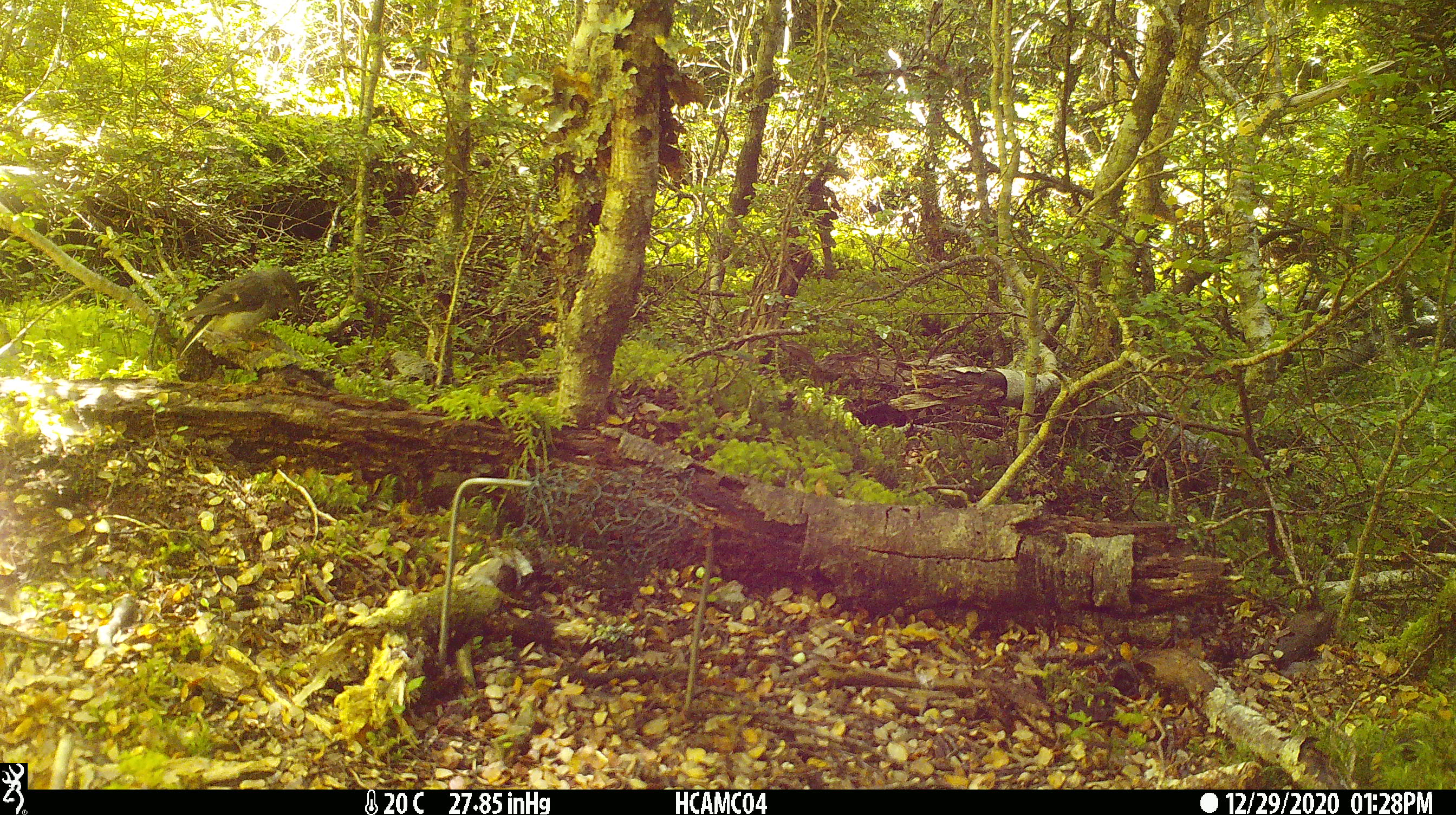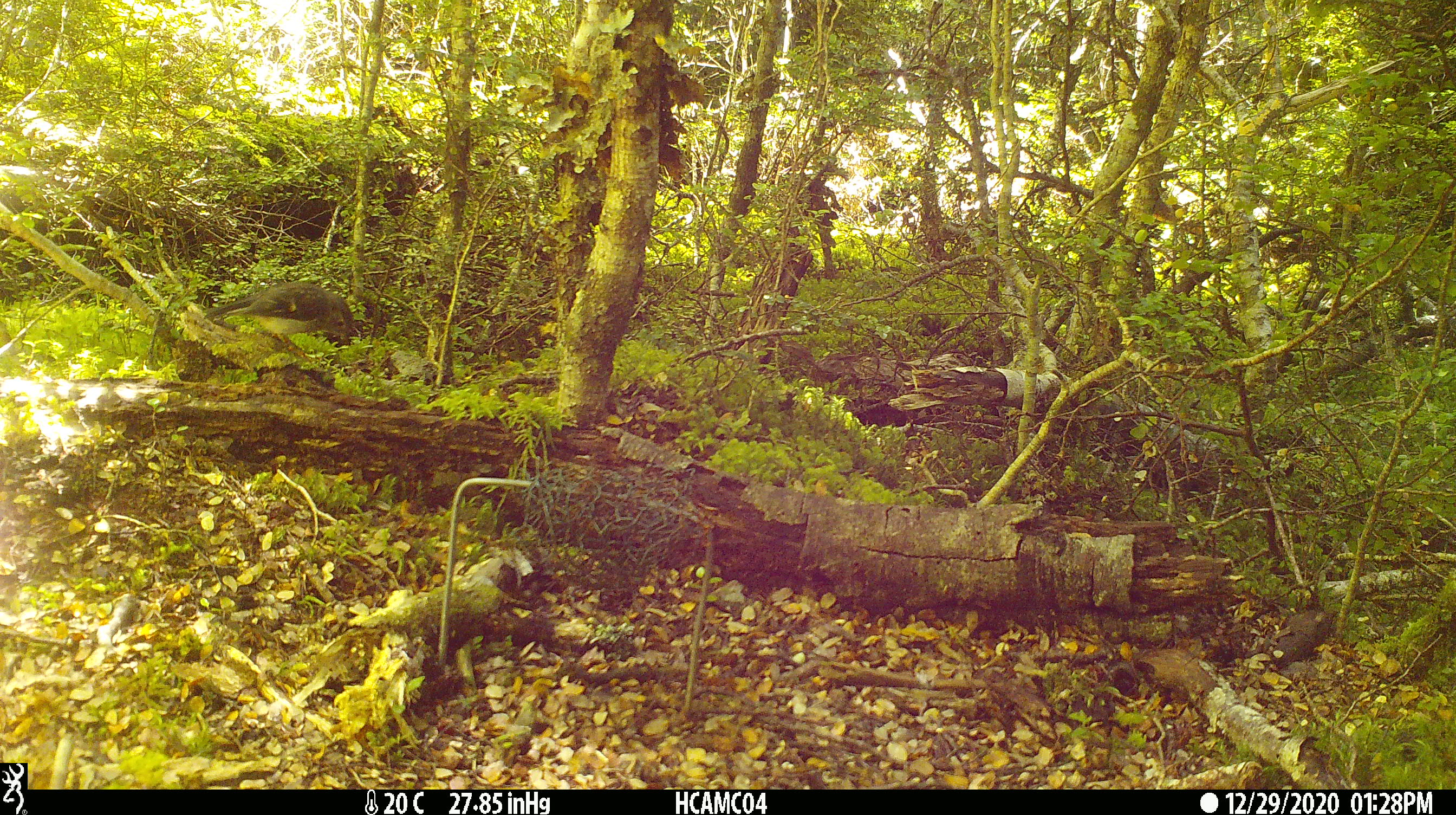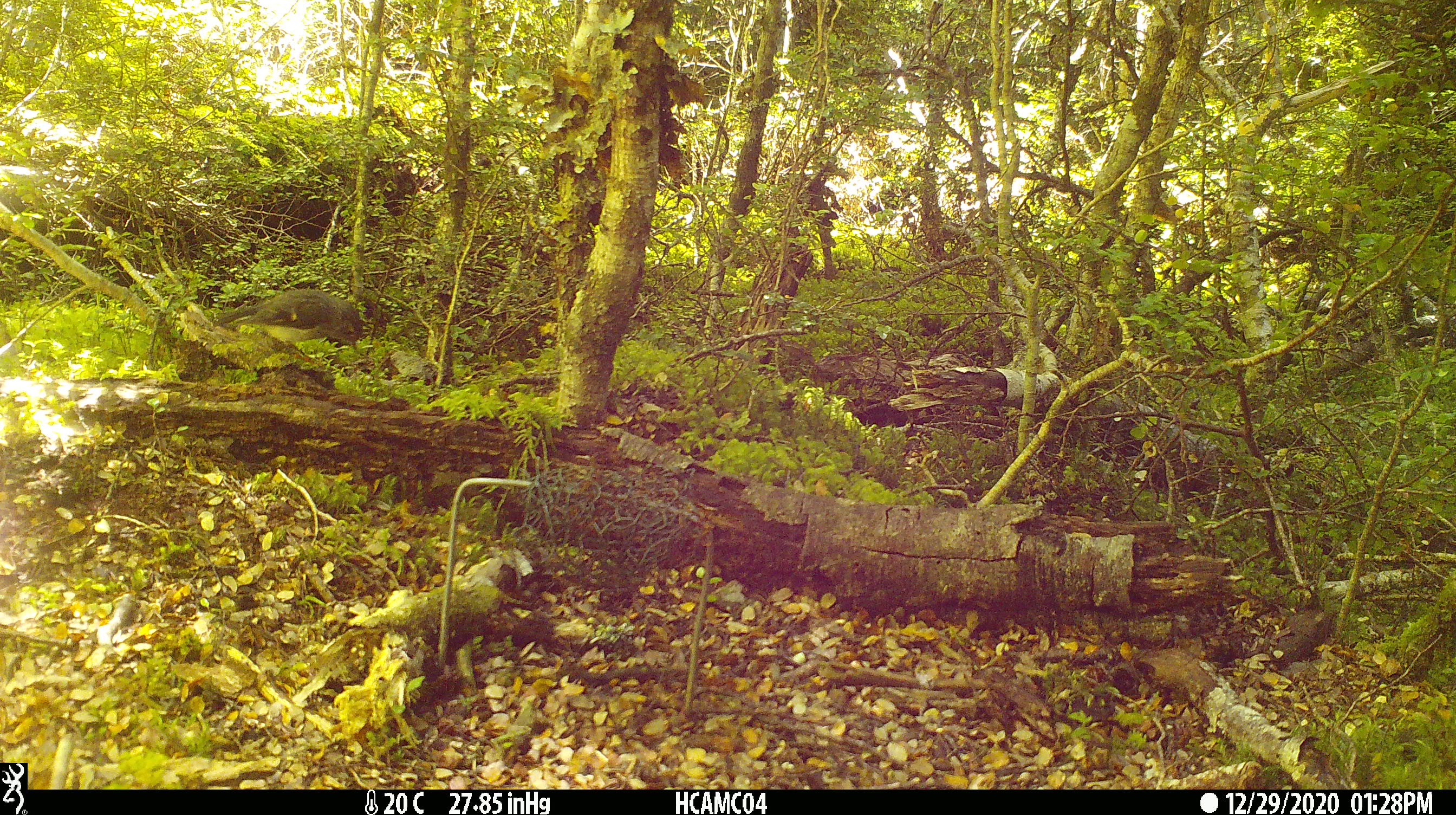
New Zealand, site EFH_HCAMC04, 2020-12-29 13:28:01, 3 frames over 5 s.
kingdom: Animalia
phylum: Chordata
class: Aves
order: Passeriformes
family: Petroicidae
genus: Petroica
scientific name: Petroica australis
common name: new zealand robin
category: robin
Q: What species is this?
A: Robin (new zealand robin) (Petroica australis).